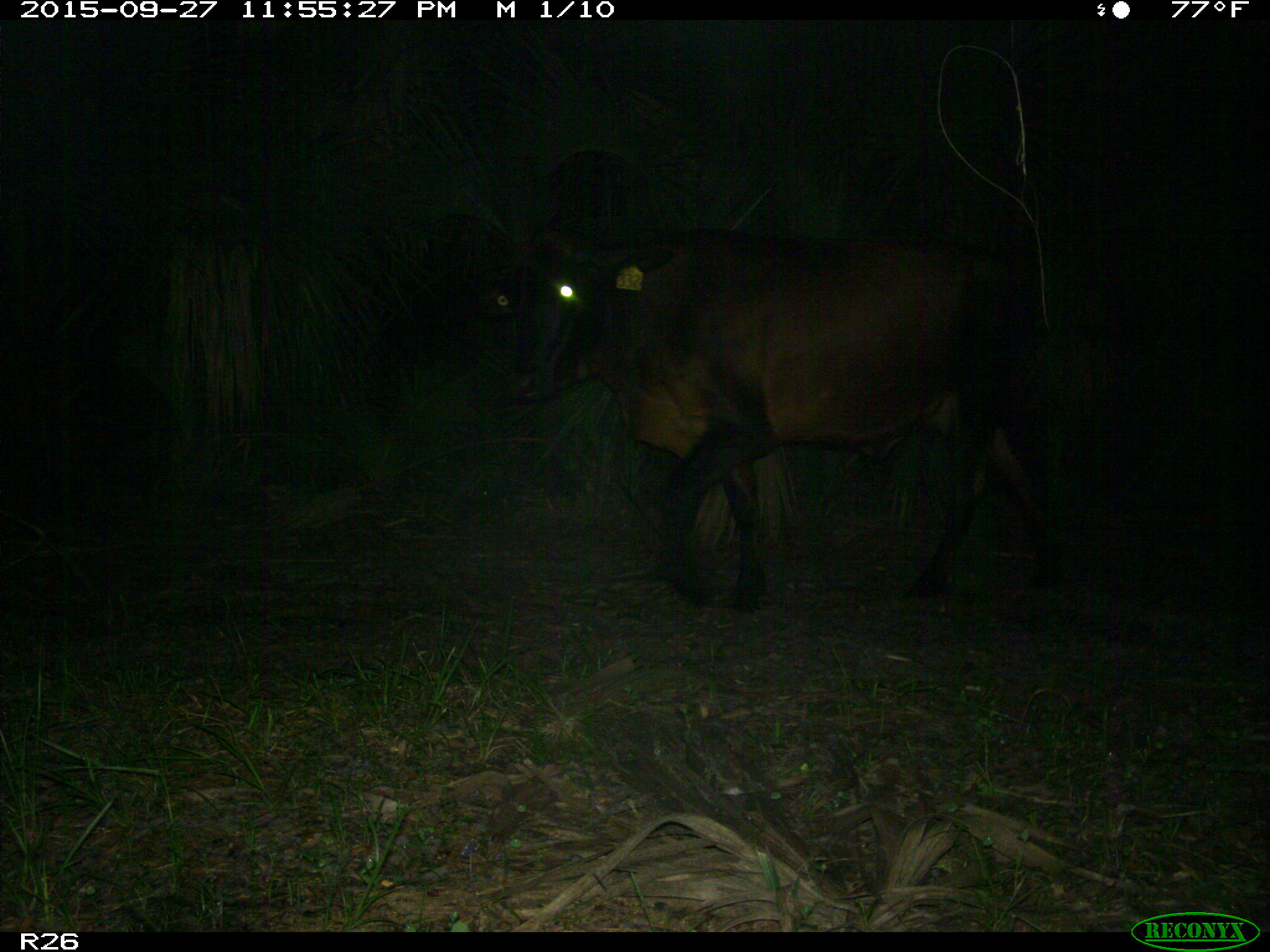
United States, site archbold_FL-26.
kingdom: Animalia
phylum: Chordata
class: Mammalia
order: Artiodactyla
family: Bovidae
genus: Bos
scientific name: Bos taurus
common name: domestic cow